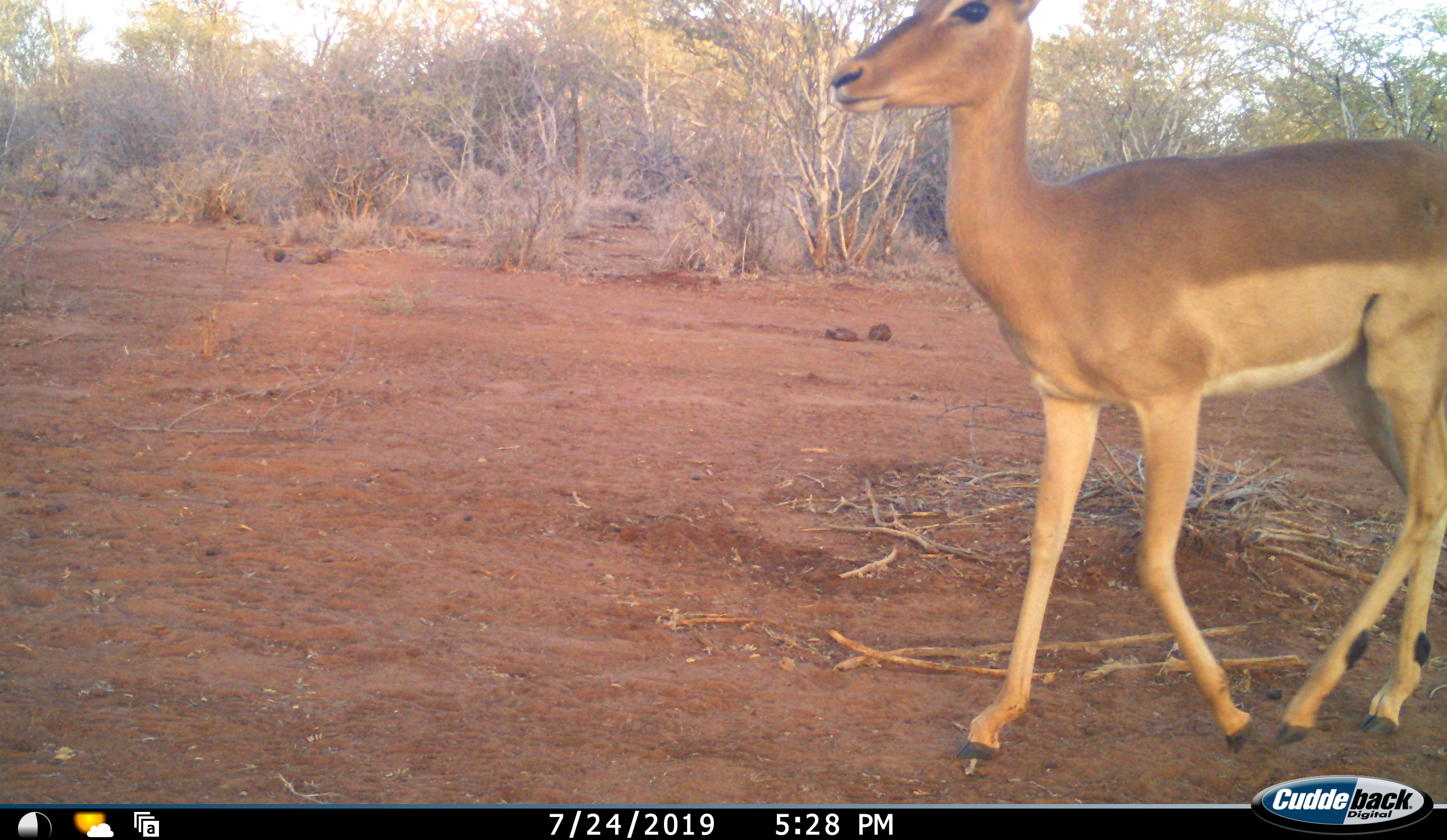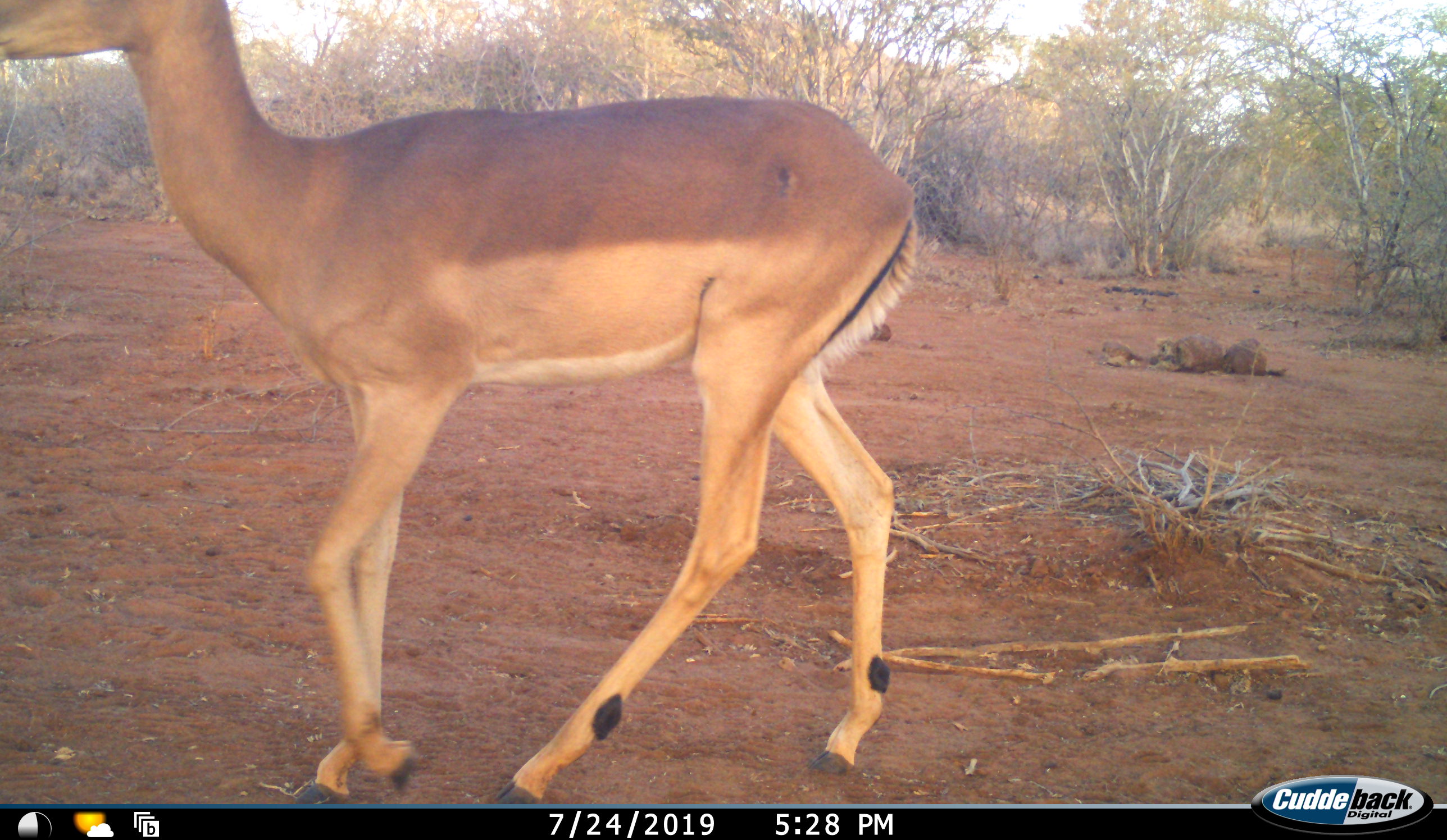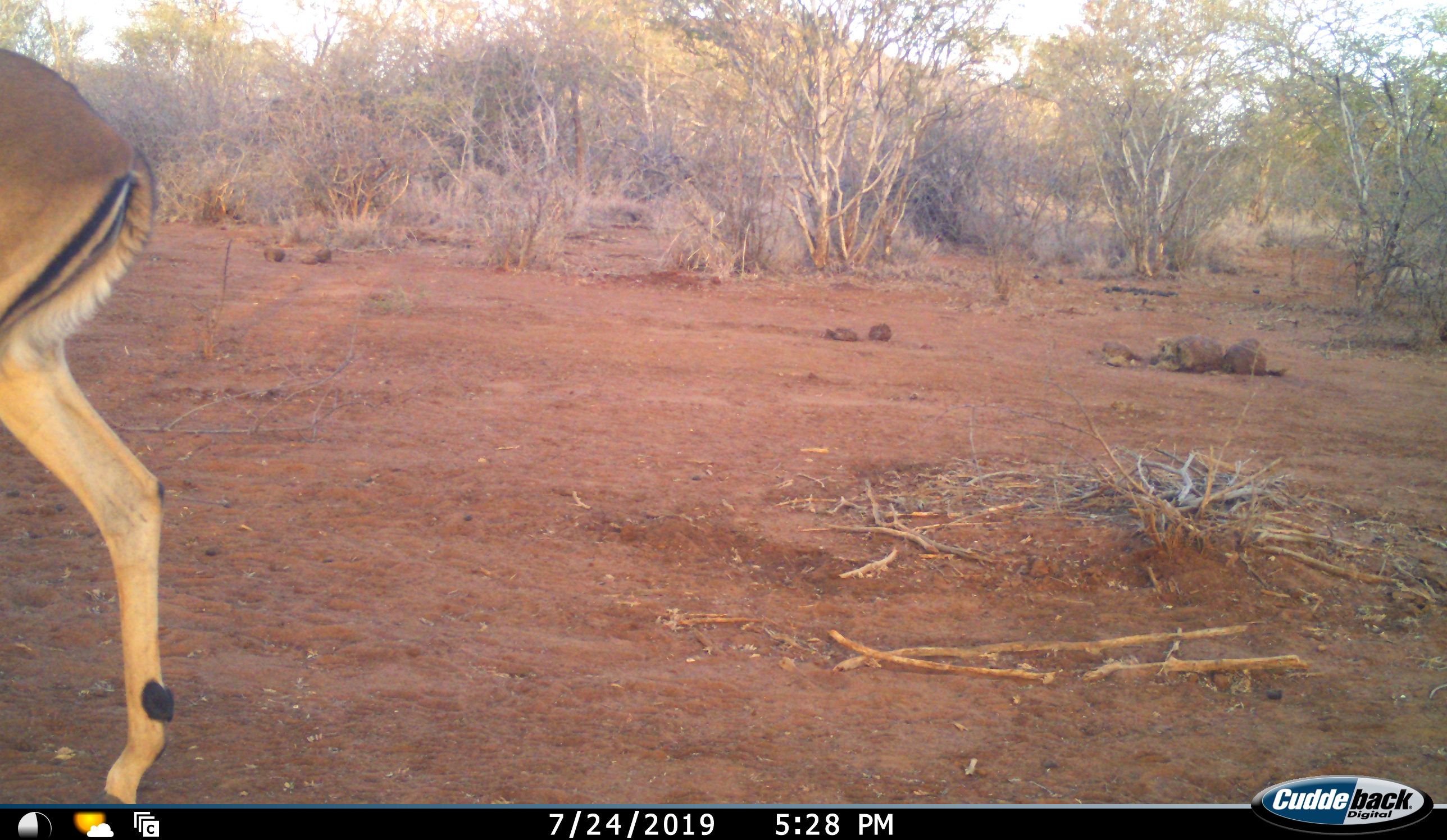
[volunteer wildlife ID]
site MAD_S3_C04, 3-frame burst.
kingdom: Animalia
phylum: Chordata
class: Mammalia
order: Artiodactyla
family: Bovidae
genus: Aepyceros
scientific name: Aepyceros melampus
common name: impala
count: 1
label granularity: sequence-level